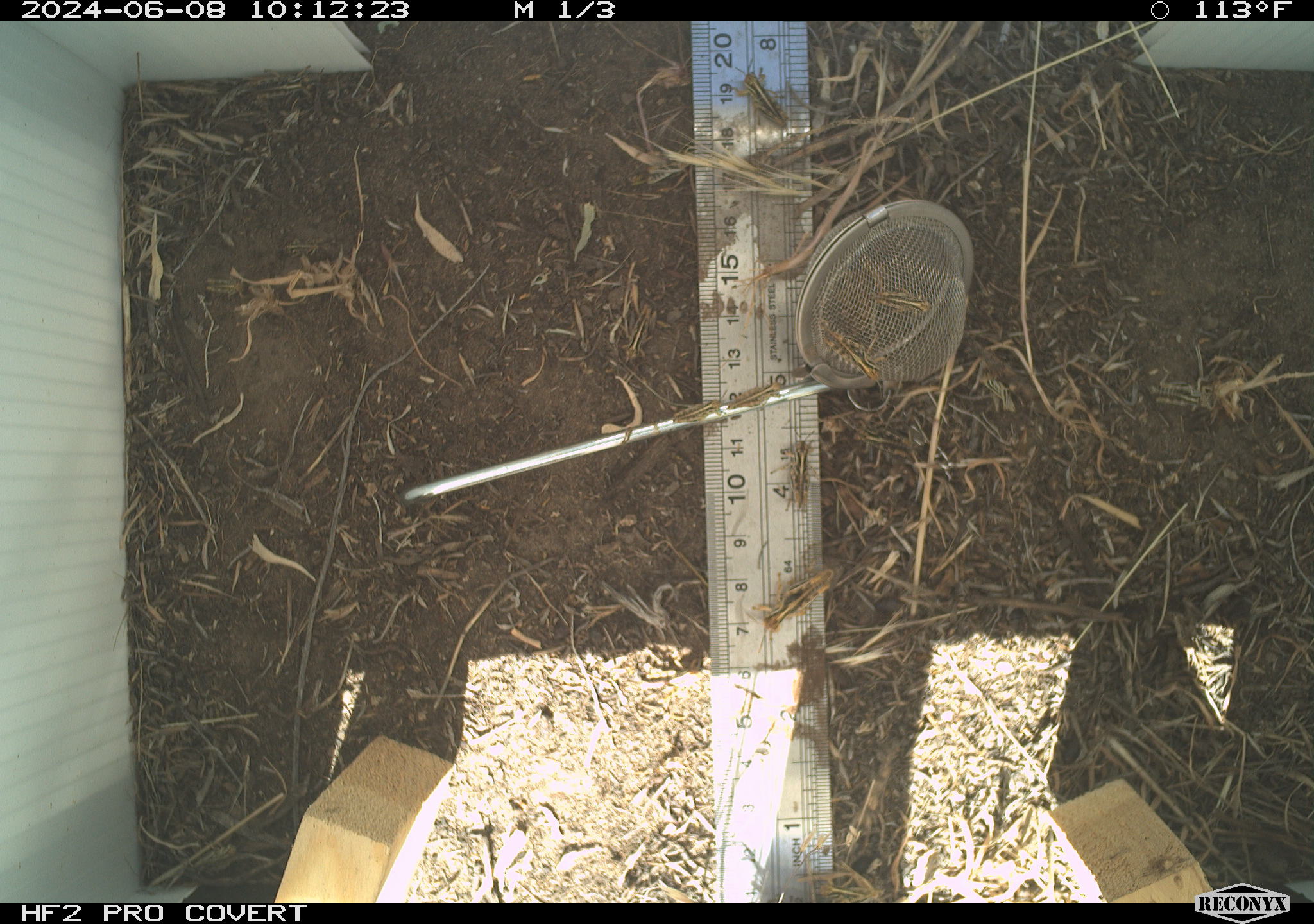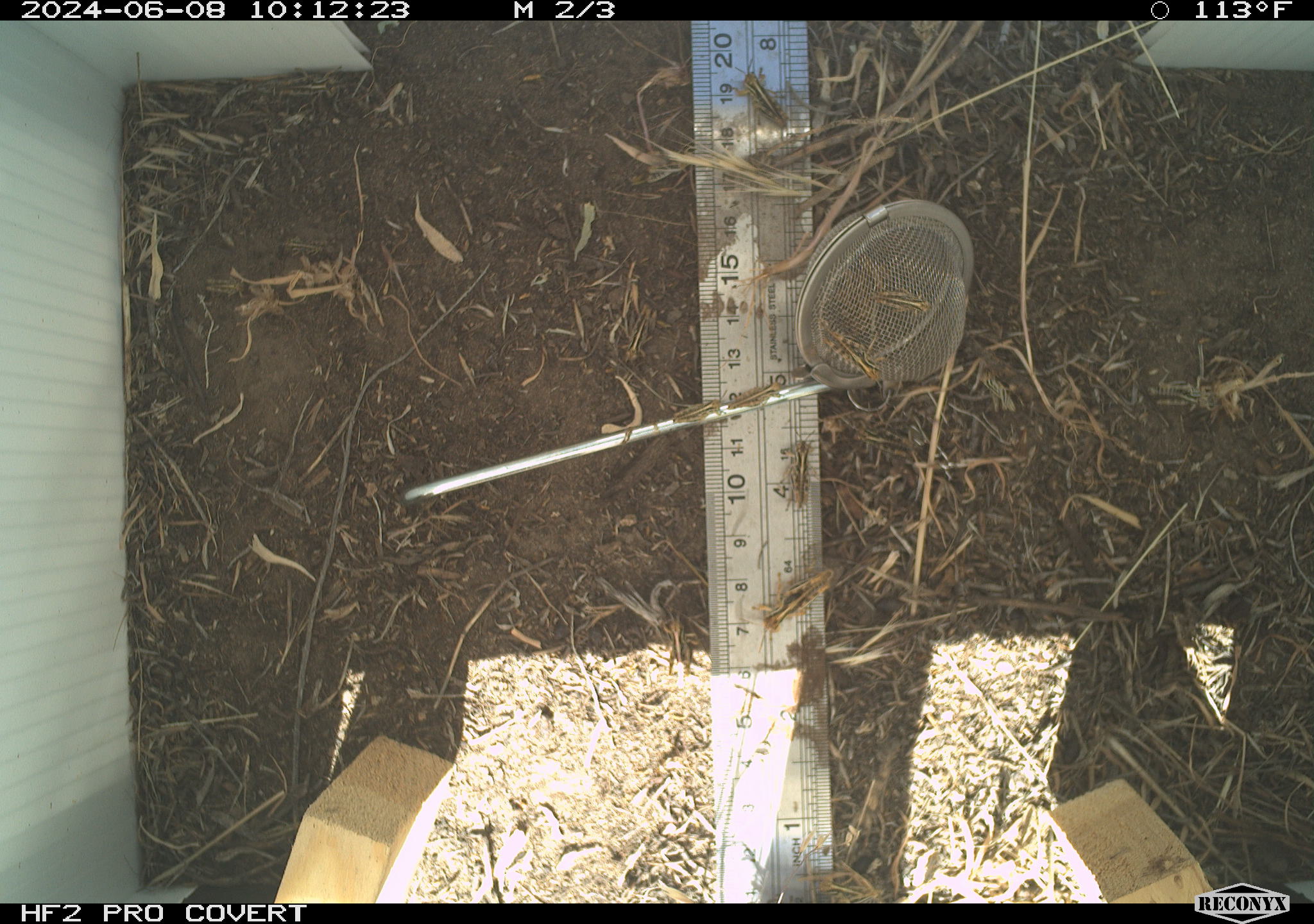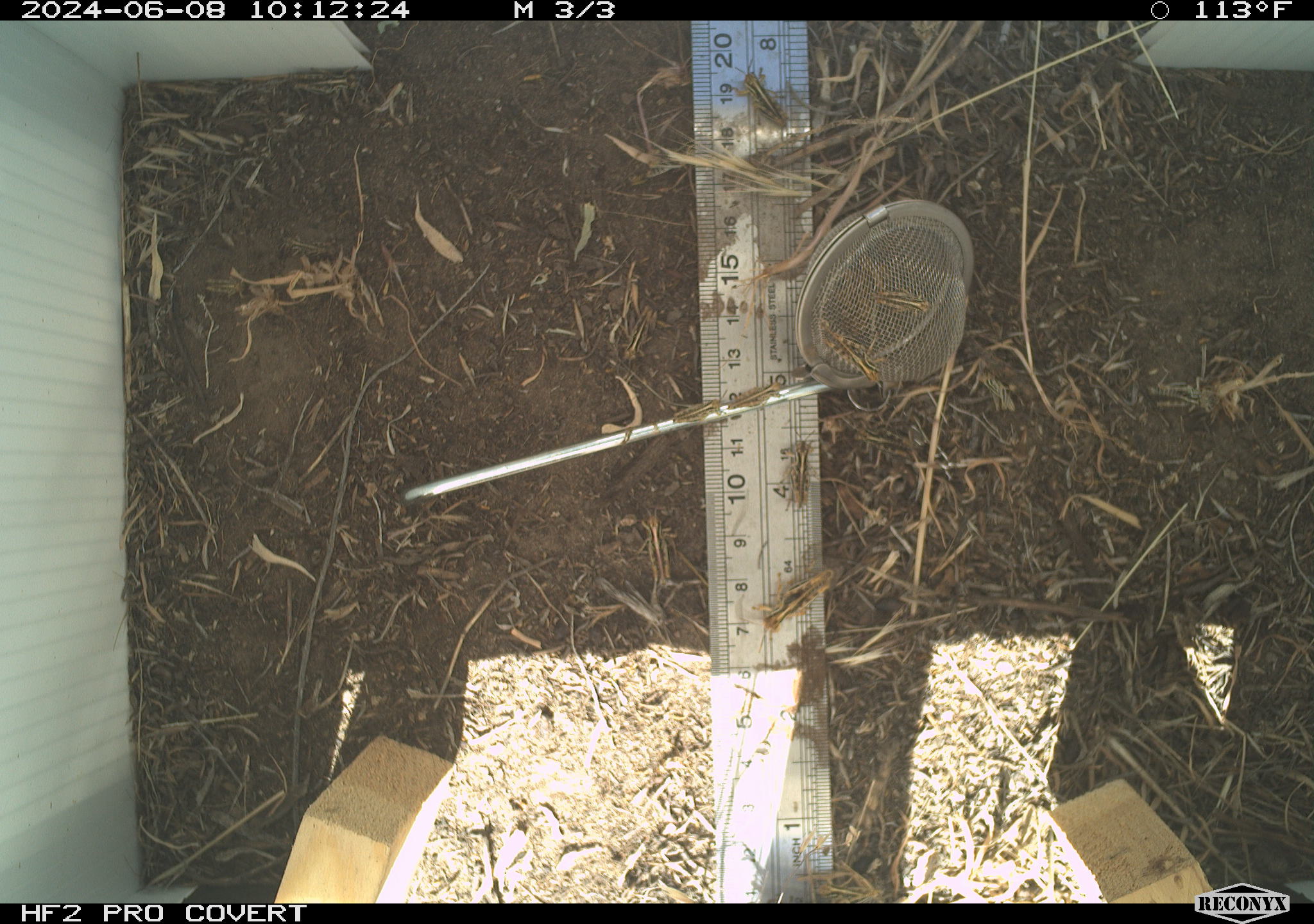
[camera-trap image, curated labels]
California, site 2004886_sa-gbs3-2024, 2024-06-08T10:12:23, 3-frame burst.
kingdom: Animalia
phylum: Arthropoda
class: Insecta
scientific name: Insecta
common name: insect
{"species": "insect (Insecta)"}